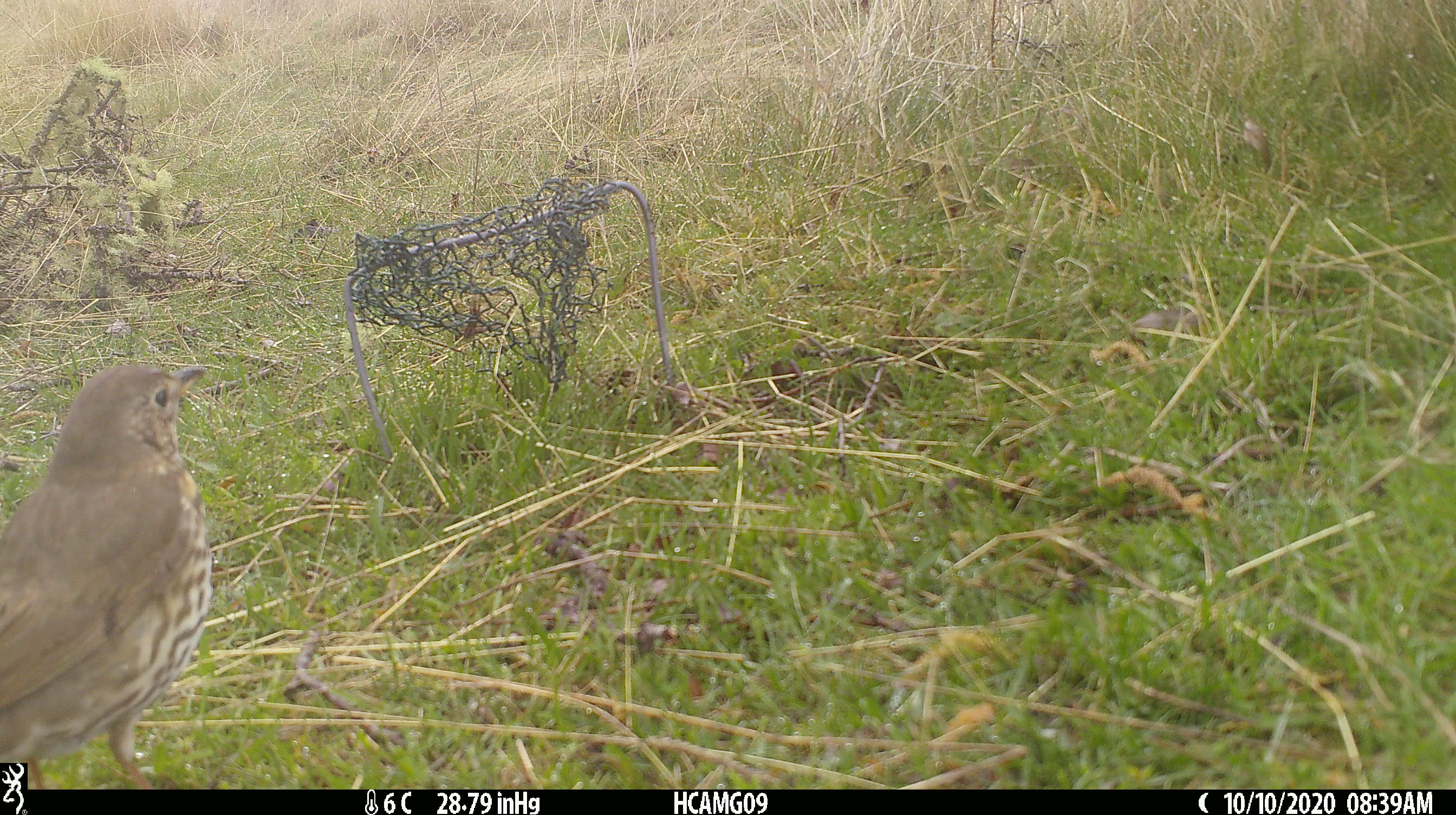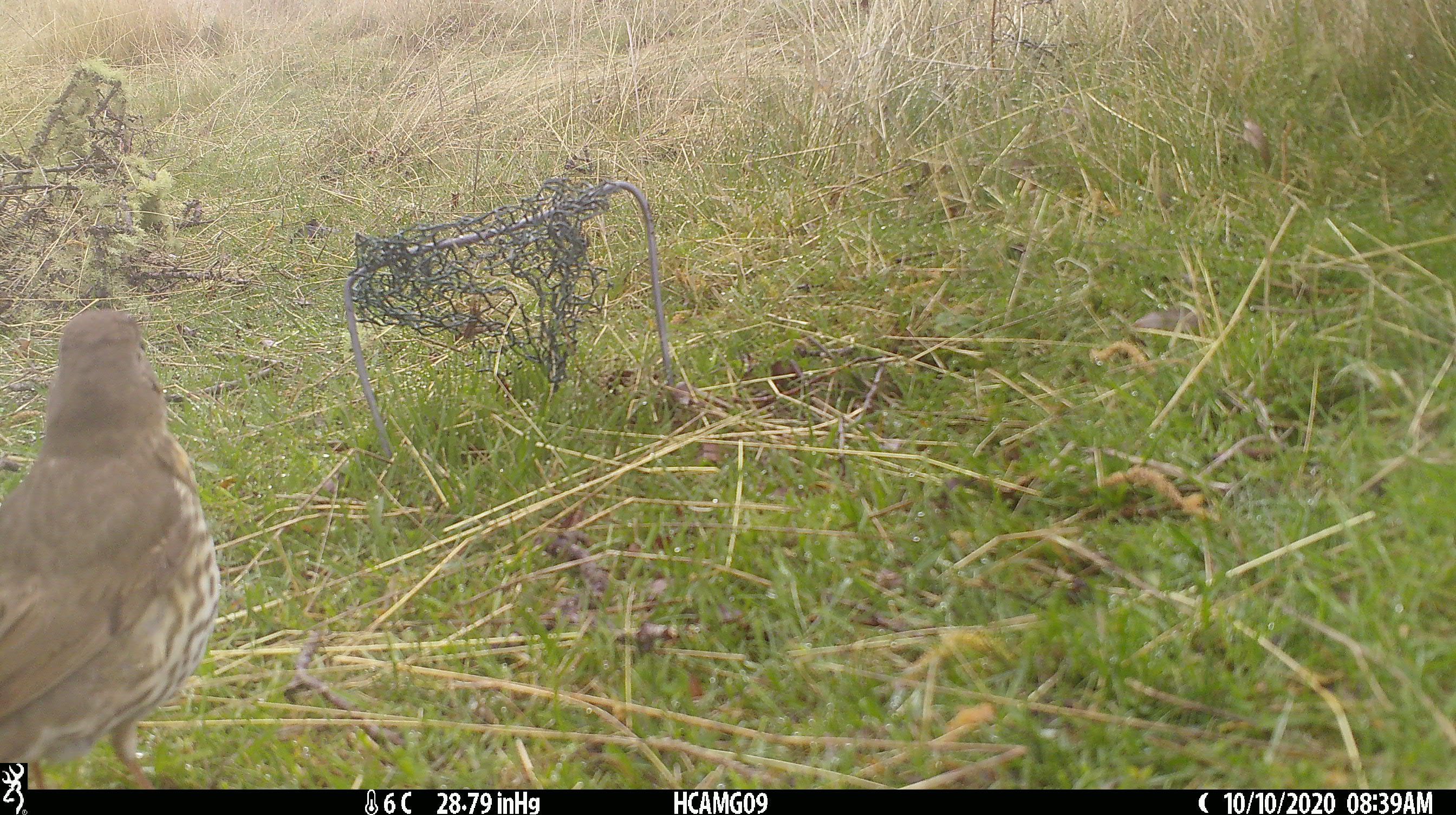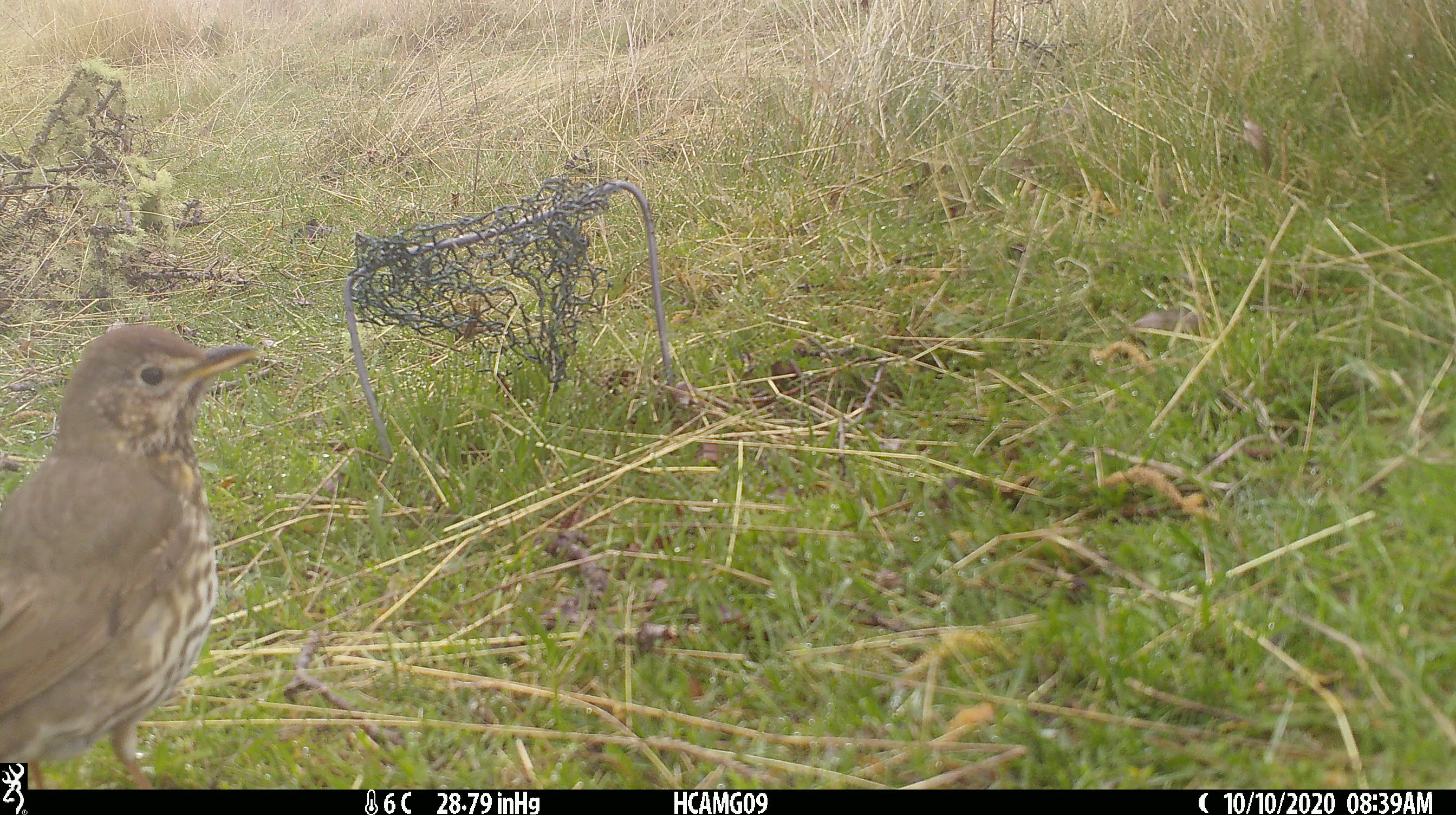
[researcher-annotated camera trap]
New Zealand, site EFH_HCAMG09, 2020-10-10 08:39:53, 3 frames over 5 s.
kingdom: Animalia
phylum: Chordata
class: Aves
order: Passeriformes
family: Turdidae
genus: Turdus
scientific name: Turdus philomelos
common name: song thrush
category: thrush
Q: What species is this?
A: Thrush (song thrush) (Turdus philomelos).